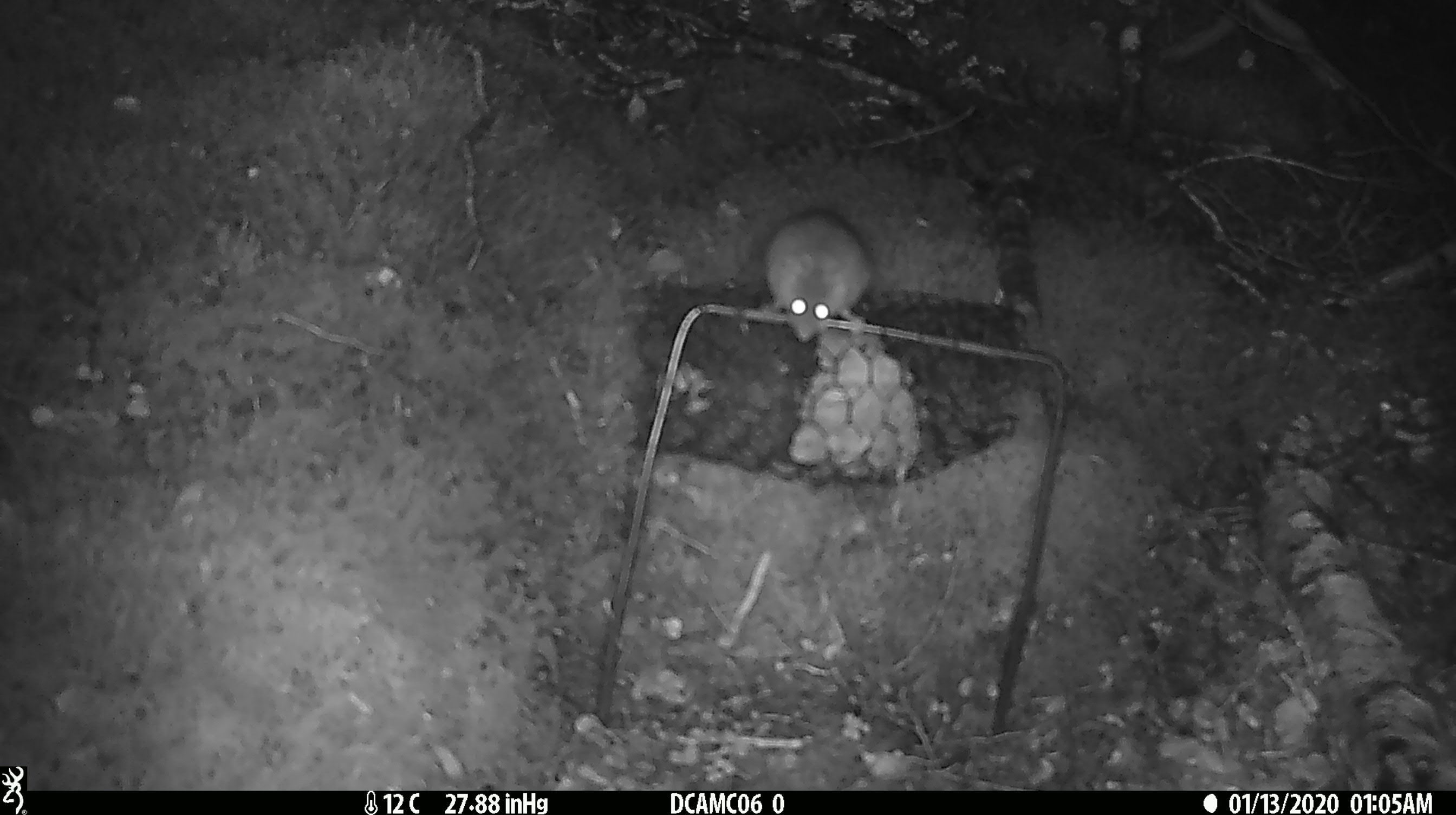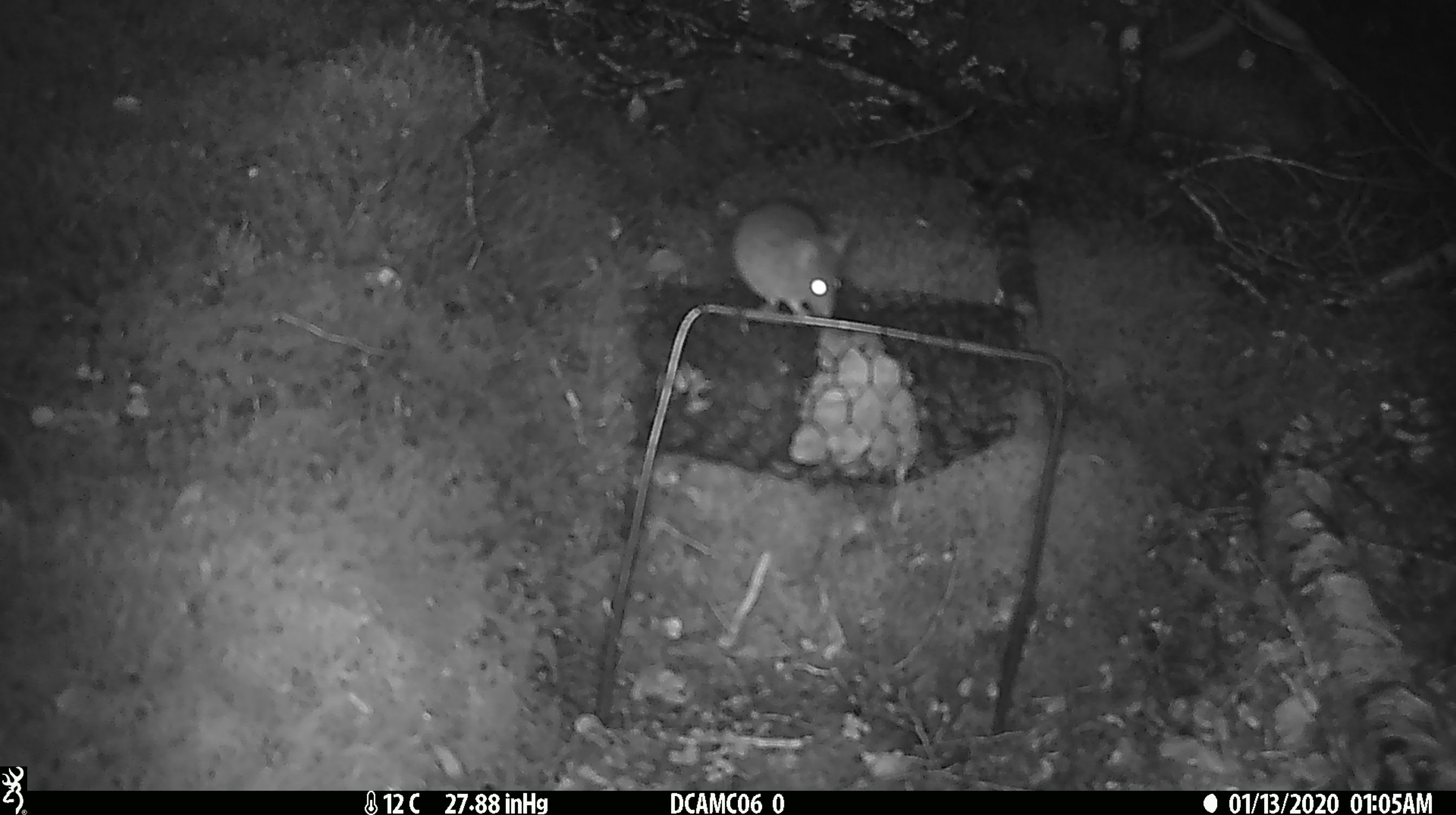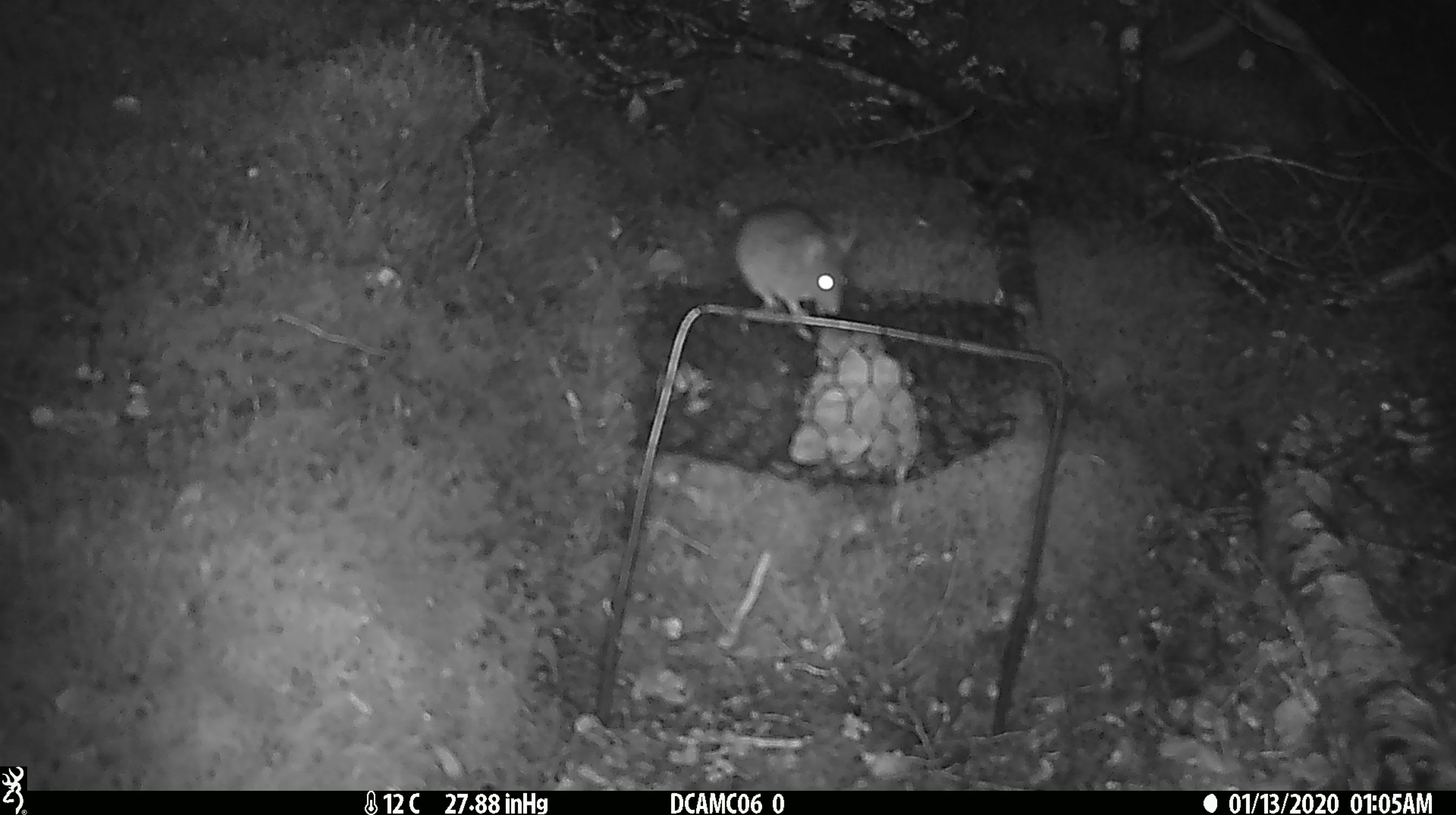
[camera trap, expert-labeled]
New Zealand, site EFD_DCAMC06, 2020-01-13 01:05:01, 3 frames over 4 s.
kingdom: Animalia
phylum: Chordata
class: Mammalia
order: Rodentia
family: Muridae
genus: Mus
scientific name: Mus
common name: mouse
Mouse (Mus).